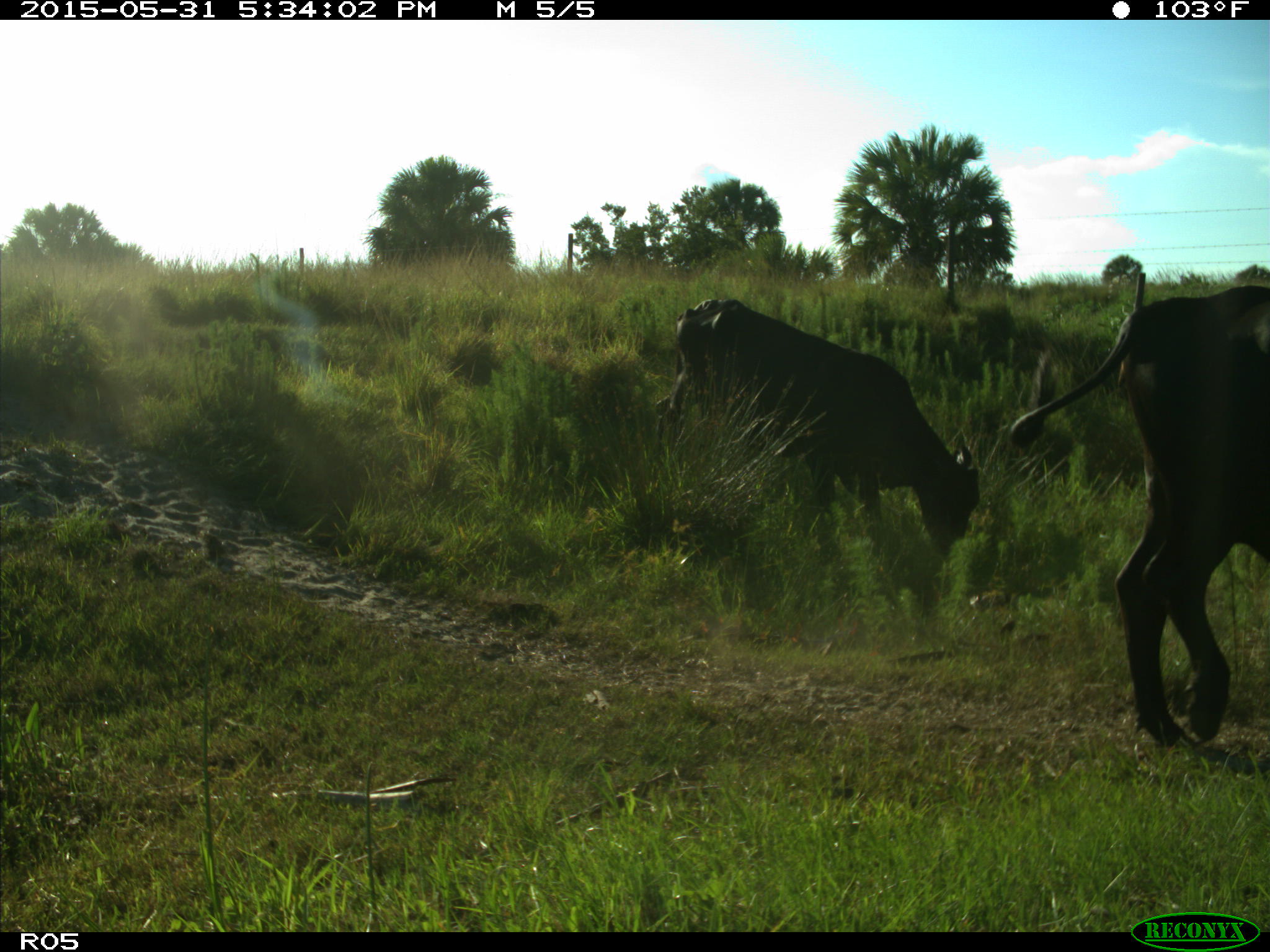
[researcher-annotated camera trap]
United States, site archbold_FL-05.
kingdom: Animalia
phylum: Chordata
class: Mammalia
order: Artiodactyla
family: Bovidae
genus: Bos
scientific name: Bos taurus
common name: domestic cow